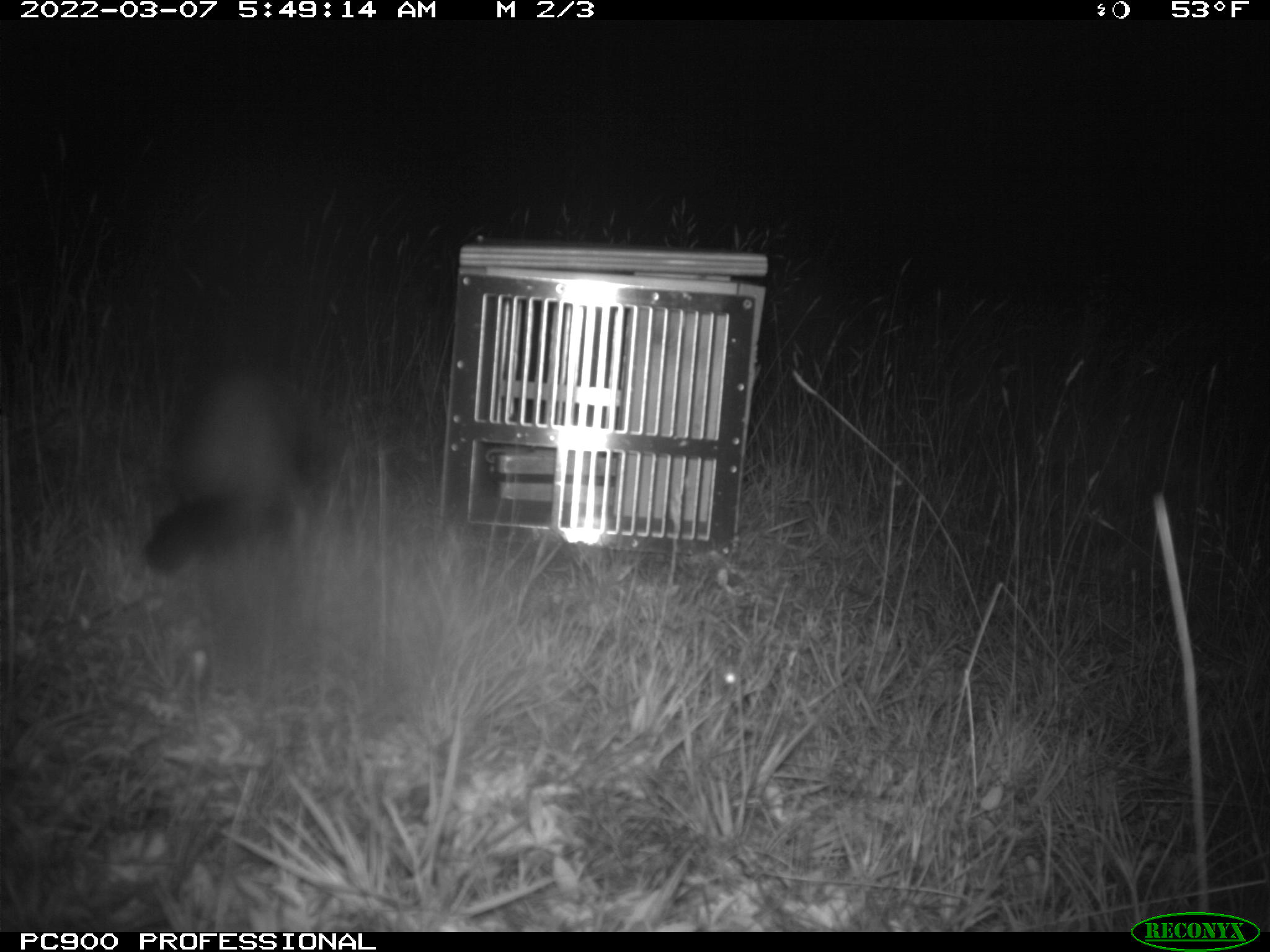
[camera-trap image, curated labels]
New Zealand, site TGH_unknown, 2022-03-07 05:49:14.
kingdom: Animalia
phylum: Chordata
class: Mammalia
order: Carnivora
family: Mustelidae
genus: Mustela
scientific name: Mustela furo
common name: ferret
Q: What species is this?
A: Ferret (Mustela furo).